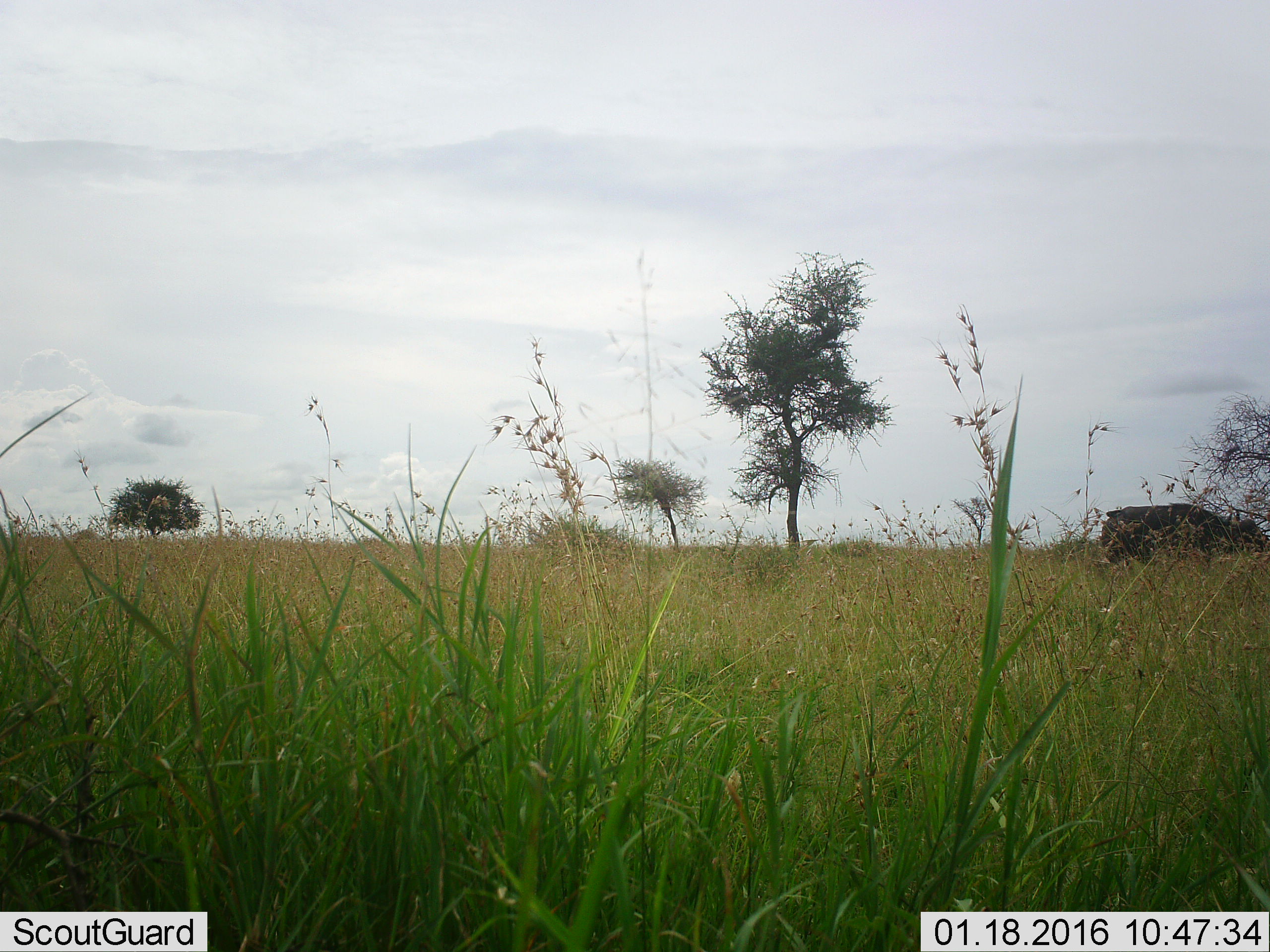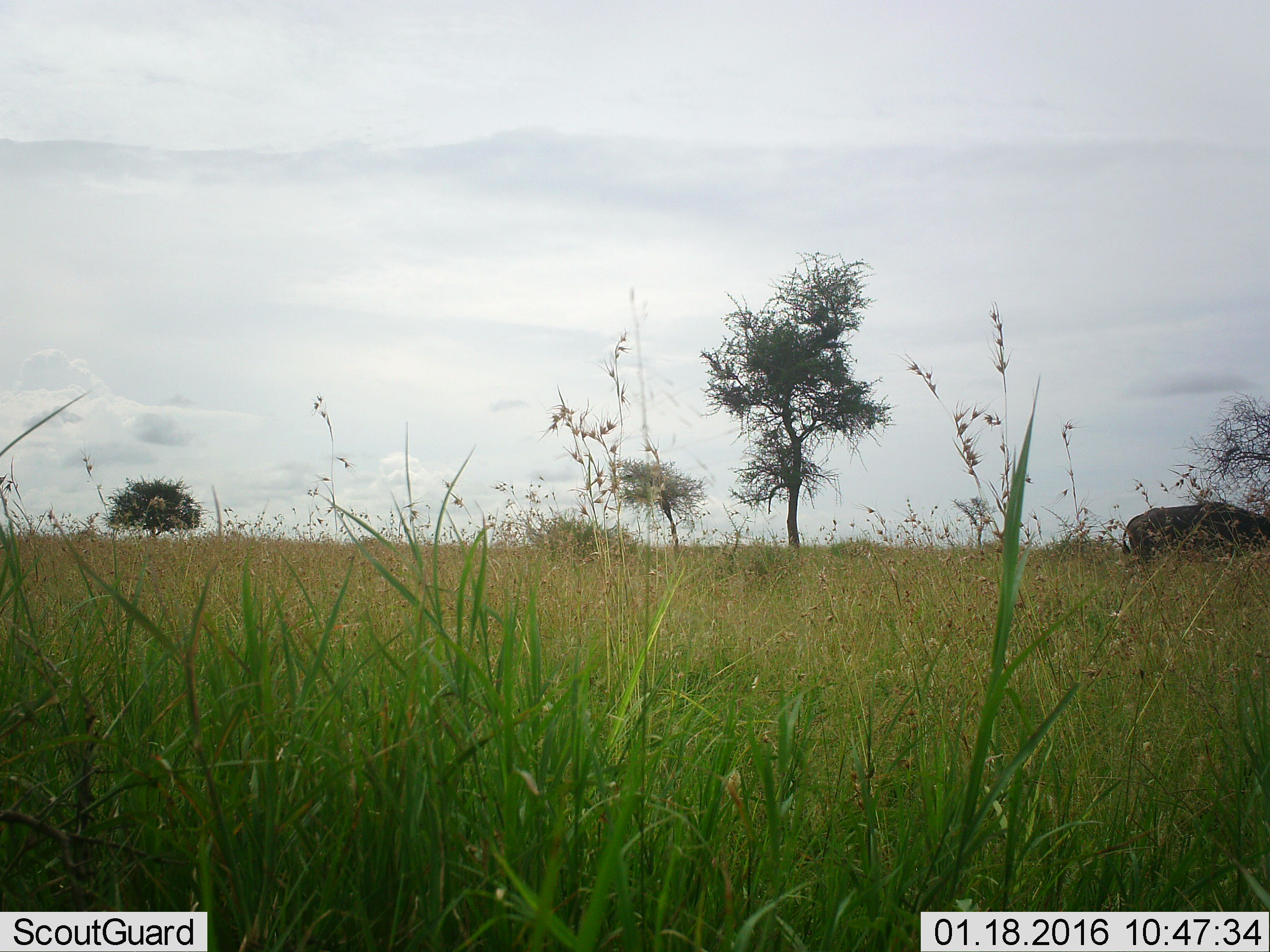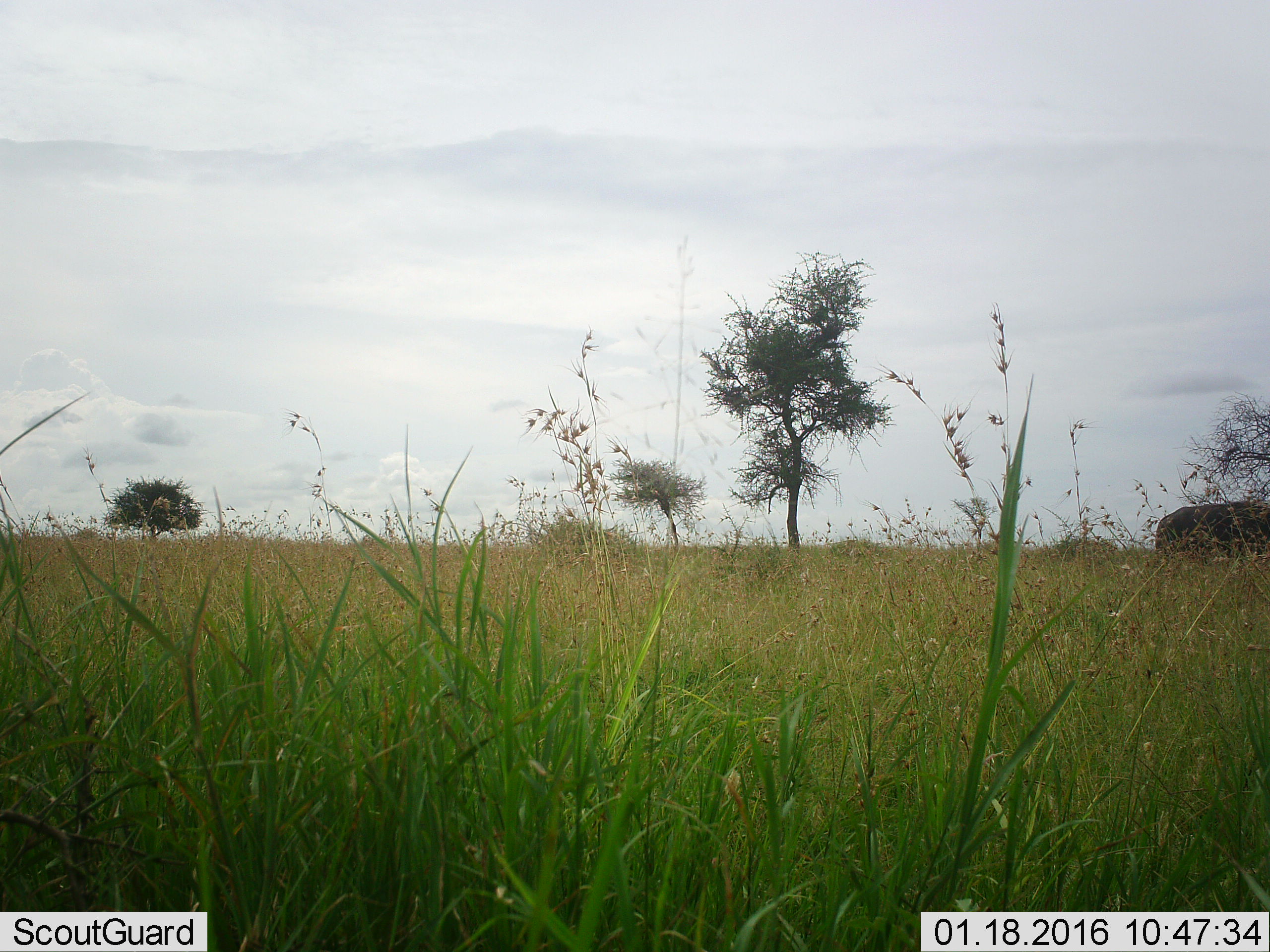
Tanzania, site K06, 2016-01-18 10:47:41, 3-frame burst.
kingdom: Animalia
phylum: Chordata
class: Mammalia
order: Artiodactyla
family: Bovidae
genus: Syncerus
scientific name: Syncerus caffer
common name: cape buffalo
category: buffalo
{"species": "buffalo (cape buffalo) (Syncerus caffer)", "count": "1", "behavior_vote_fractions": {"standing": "20%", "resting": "0%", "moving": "80%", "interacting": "0%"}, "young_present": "0%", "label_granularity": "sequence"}